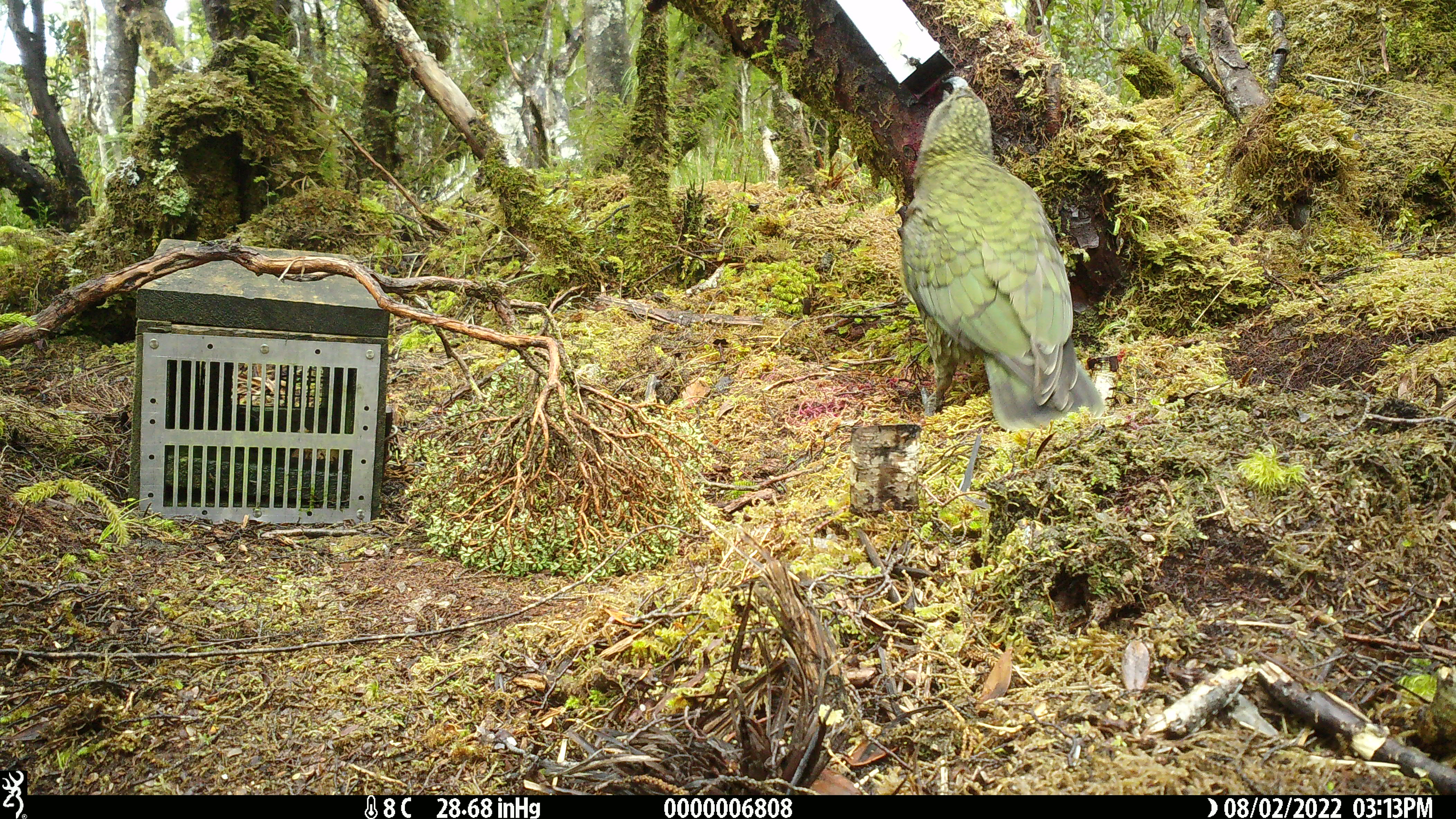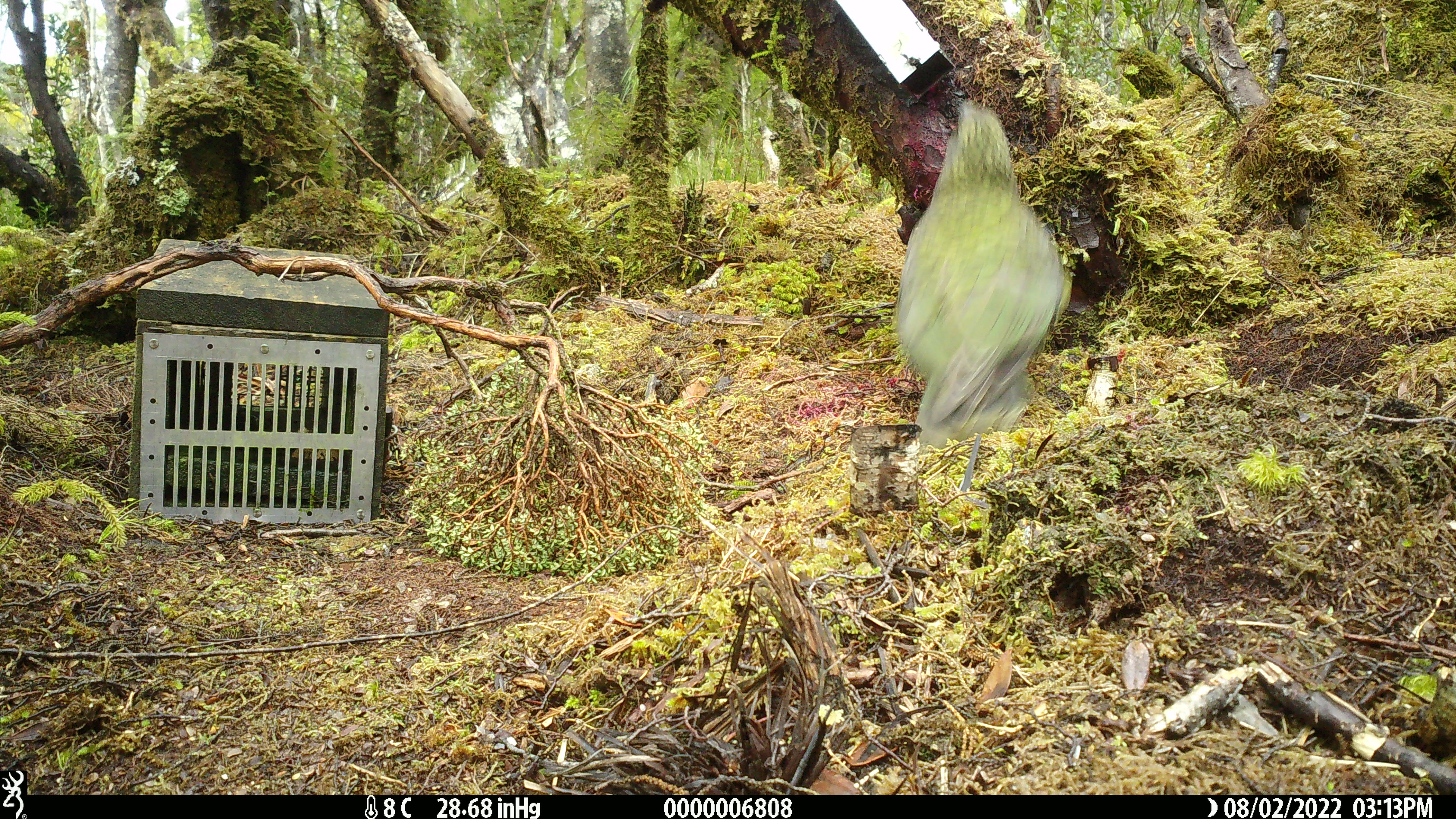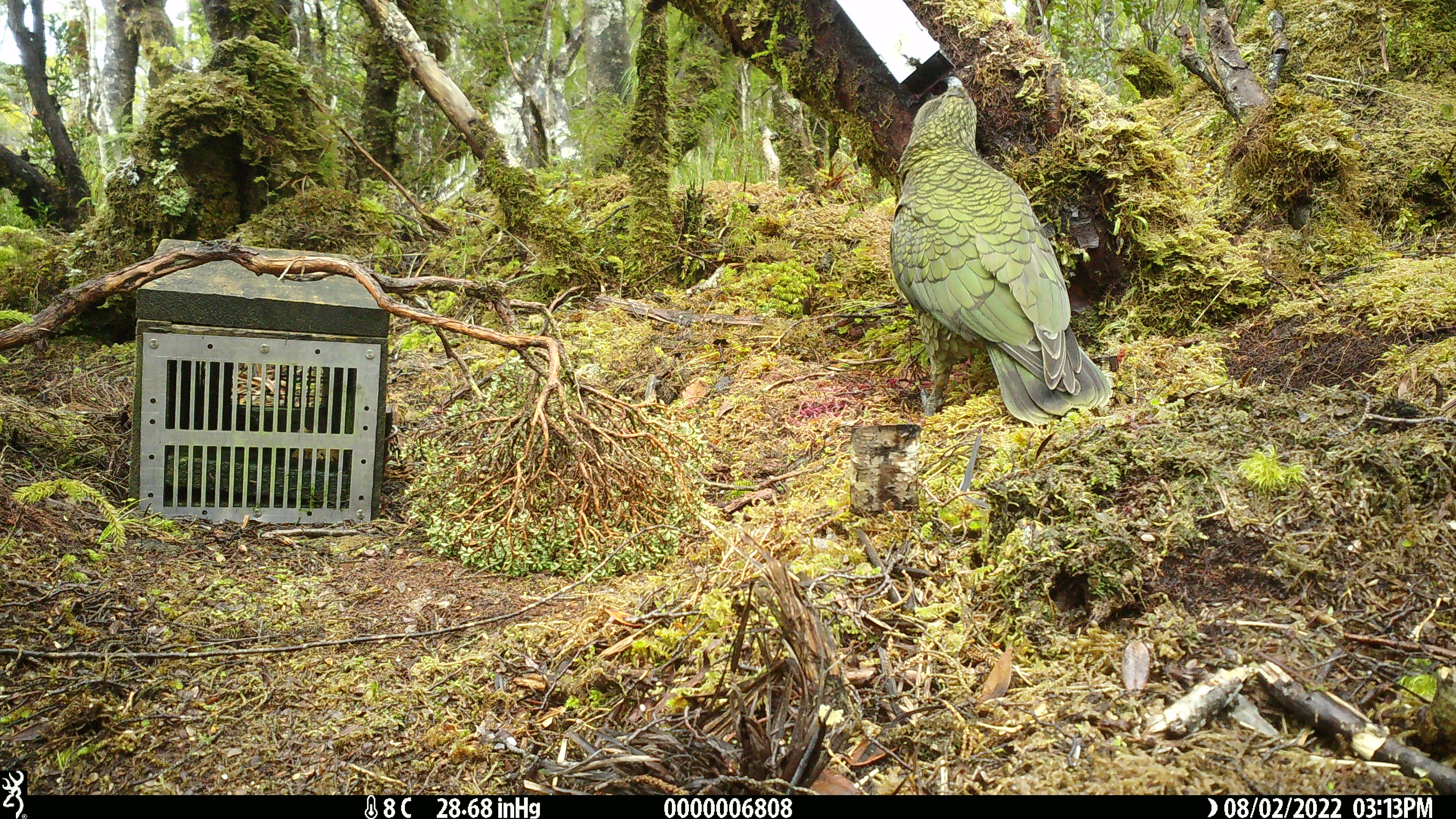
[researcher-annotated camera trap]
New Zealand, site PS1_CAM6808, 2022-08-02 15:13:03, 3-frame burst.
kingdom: Animalia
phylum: Chordata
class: Aves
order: Psittaciformes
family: Strigopidae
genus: Nestor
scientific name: Nestor notabilis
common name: kea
Kea (Nestor notabilis).